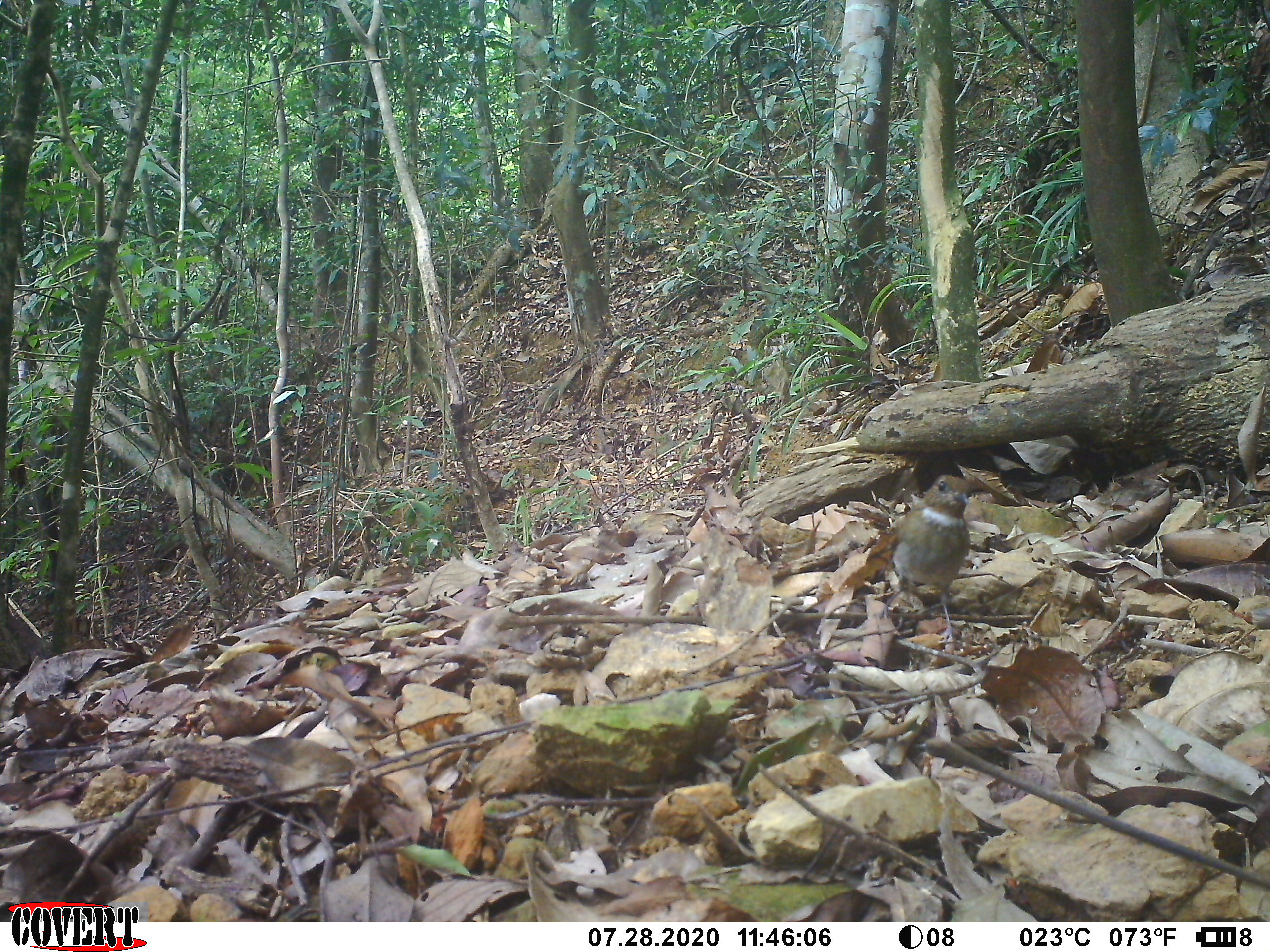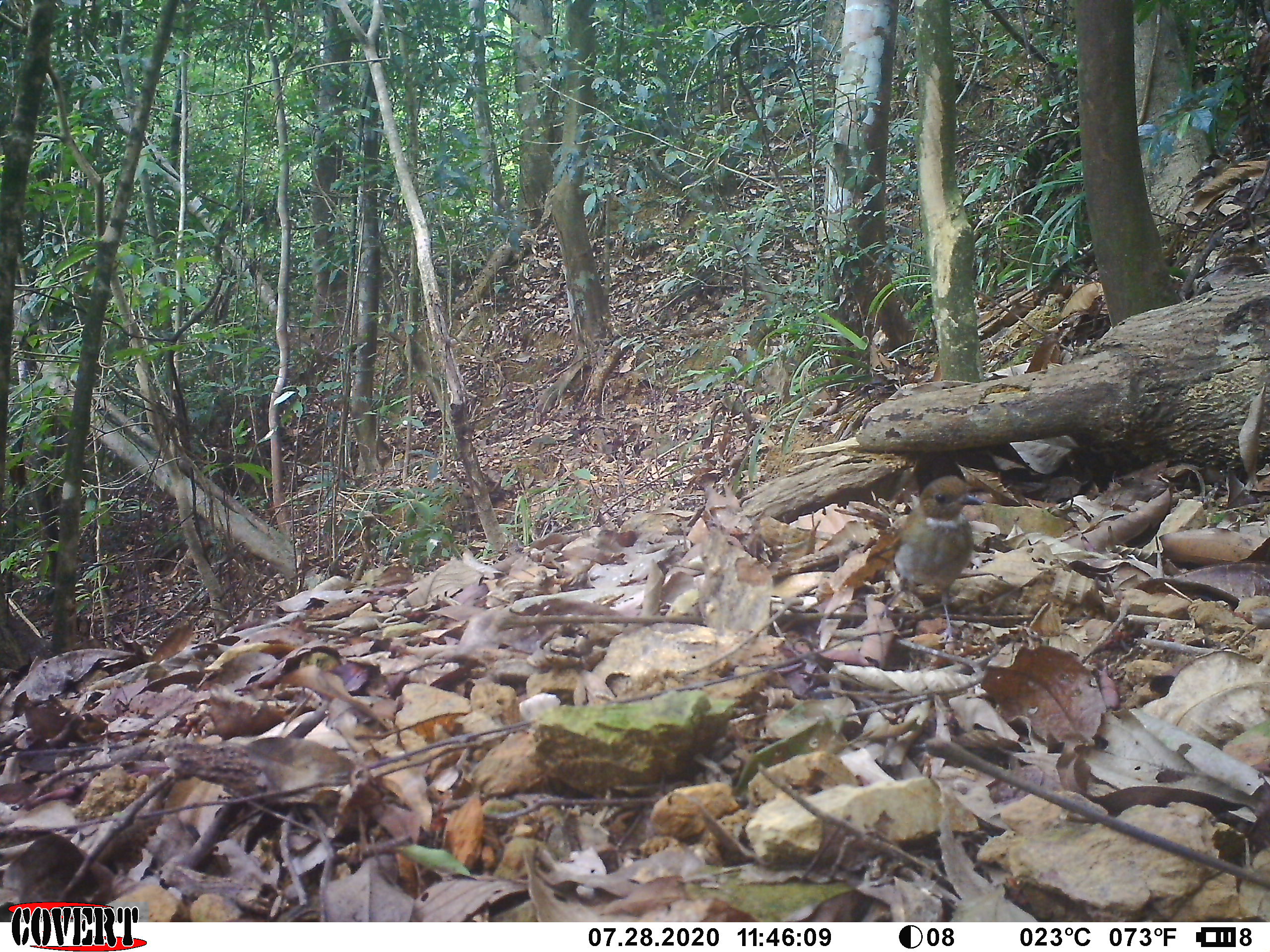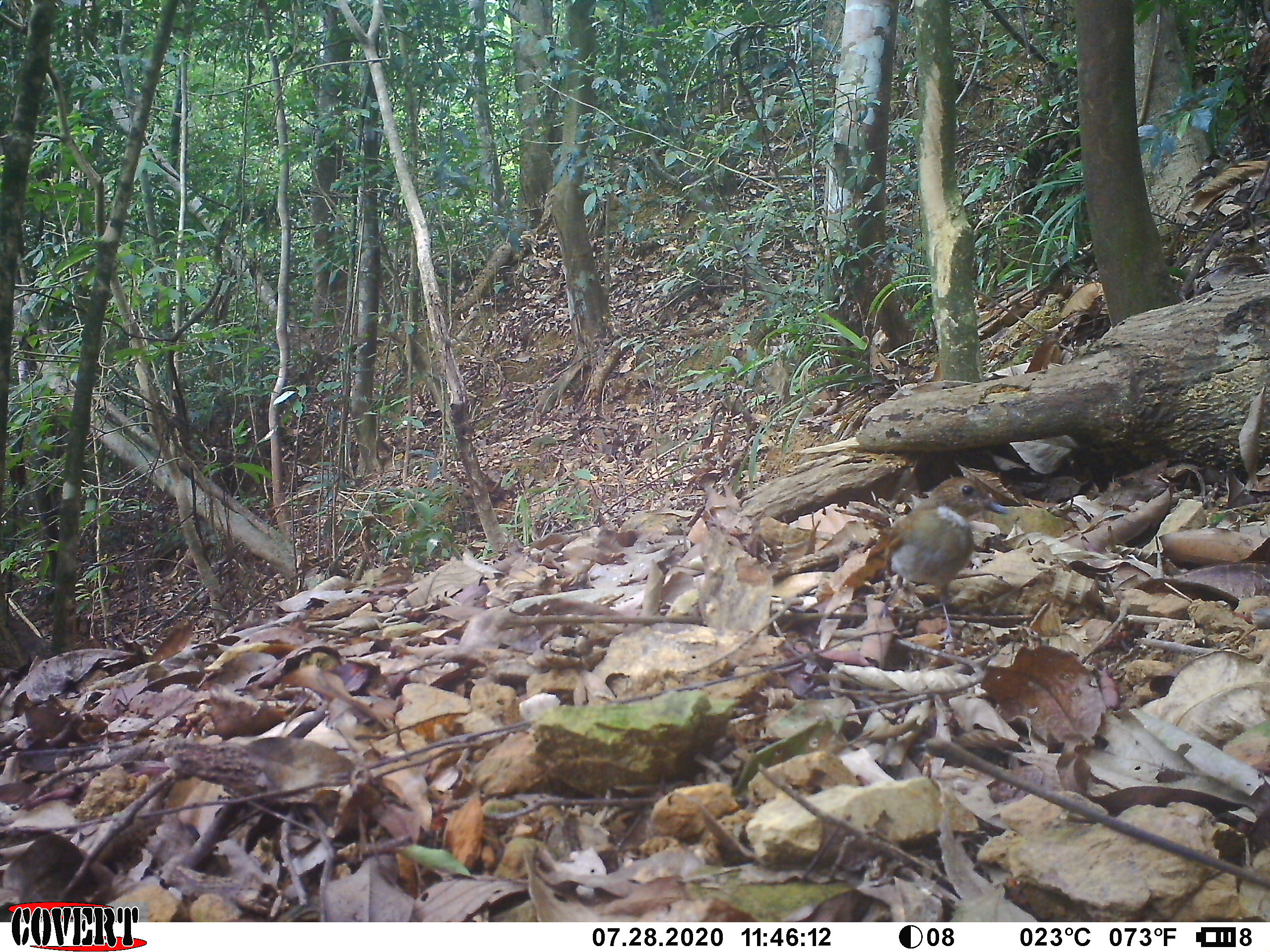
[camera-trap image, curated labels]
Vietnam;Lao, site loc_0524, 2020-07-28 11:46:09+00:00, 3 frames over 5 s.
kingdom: Animalia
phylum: Chordata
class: Aves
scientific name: Aves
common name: bird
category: unidentified bird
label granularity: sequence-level